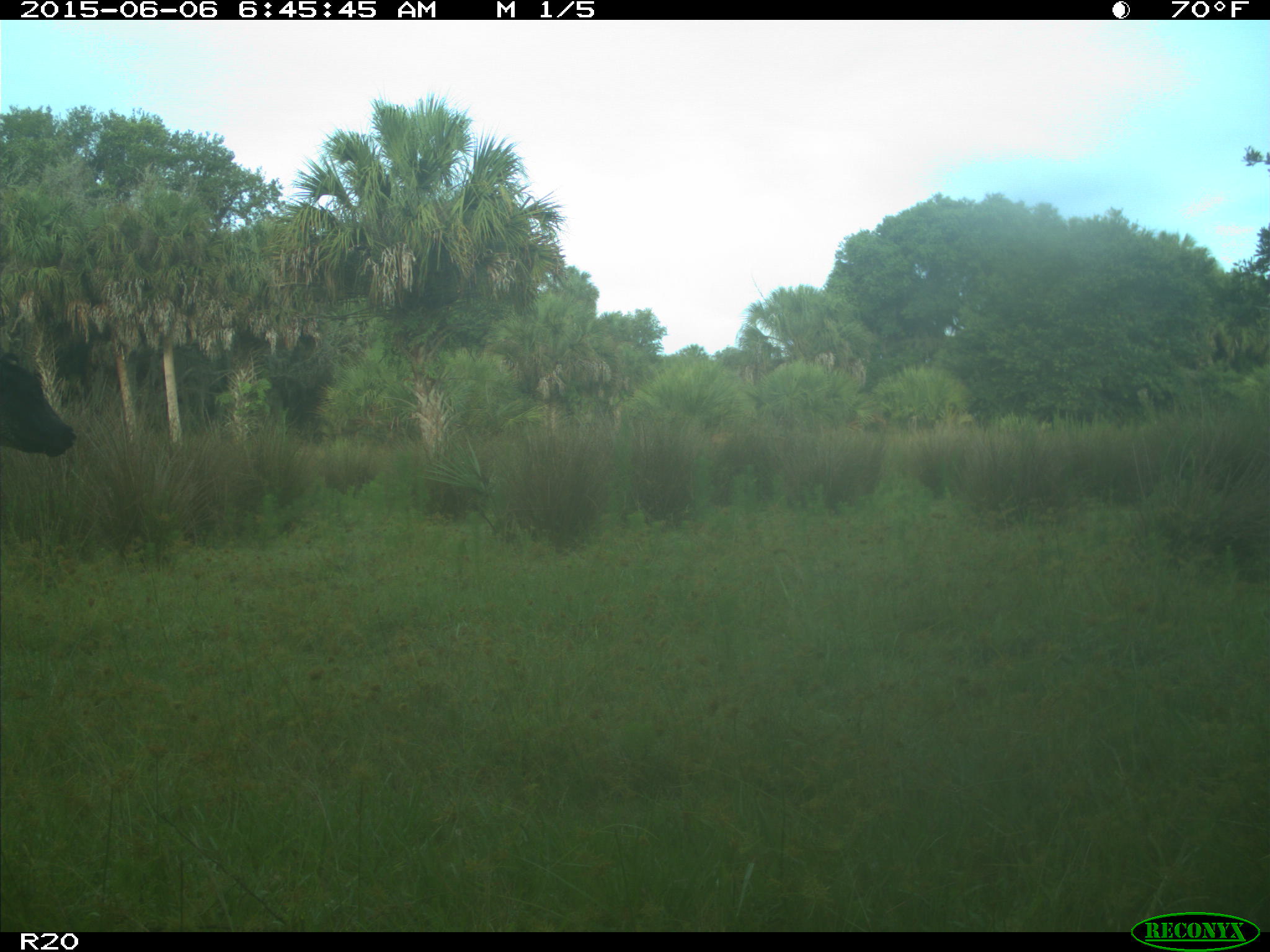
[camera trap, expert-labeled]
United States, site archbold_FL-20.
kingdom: Animalia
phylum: Chordata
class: Mammalia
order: Artiodactyla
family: Bovidae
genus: Bos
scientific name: Bos taurus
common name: domestic cow